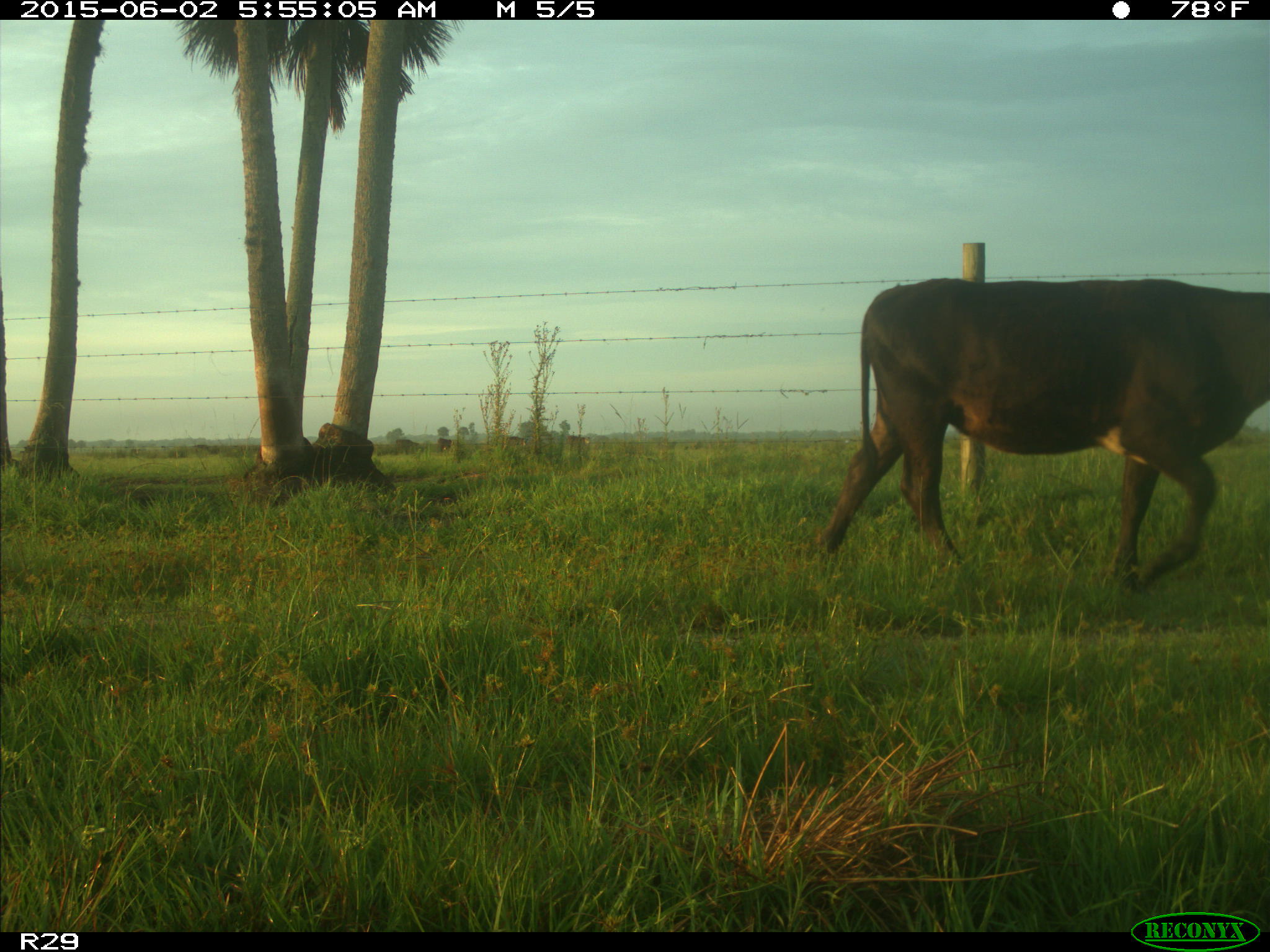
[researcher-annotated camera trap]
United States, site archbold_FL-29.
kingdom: Animalia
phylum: Chordata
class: Mammalia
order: Artiodactyla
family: Bovidae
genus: Bos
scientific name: Bos taurus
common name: domestic cow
Bos taurus (domestic cow).